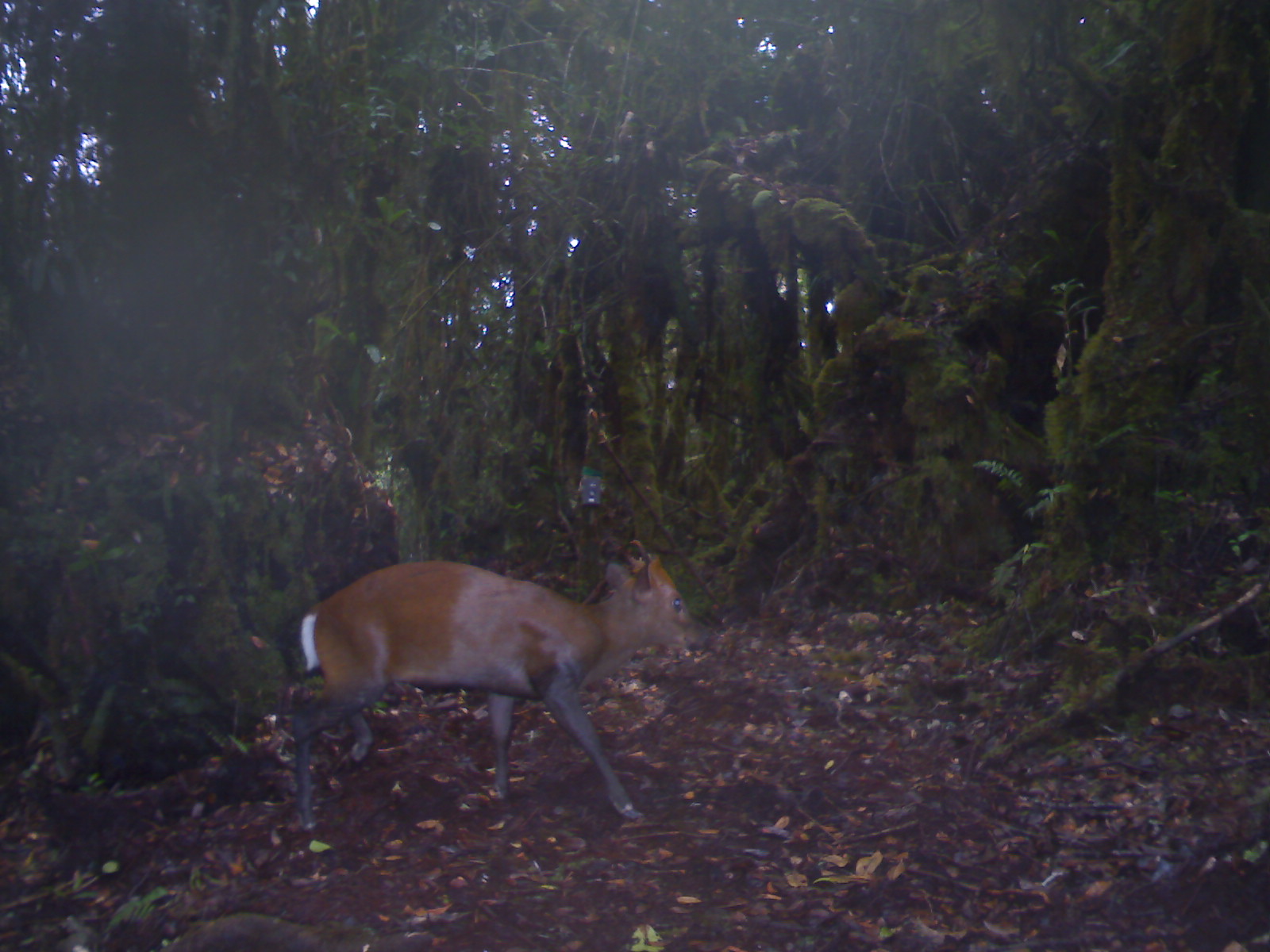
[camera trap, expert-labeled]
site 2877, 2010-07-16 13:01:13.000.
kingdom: Animalia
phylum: Chordata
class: Mammalia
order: Artiodactyla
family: Cervidae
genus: Muntiacus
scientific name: Muntiacus muntjak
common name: southern red muntjac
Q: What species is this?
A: Muntiacus muntjak (southern red muntjac).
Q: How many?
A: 1.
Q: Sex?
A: Male.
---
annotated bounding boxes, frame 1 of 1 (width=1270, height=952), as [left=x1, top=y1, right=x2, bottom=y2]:
muntiacus muntjak: [left=287, top=538, right=712, bottom=825]